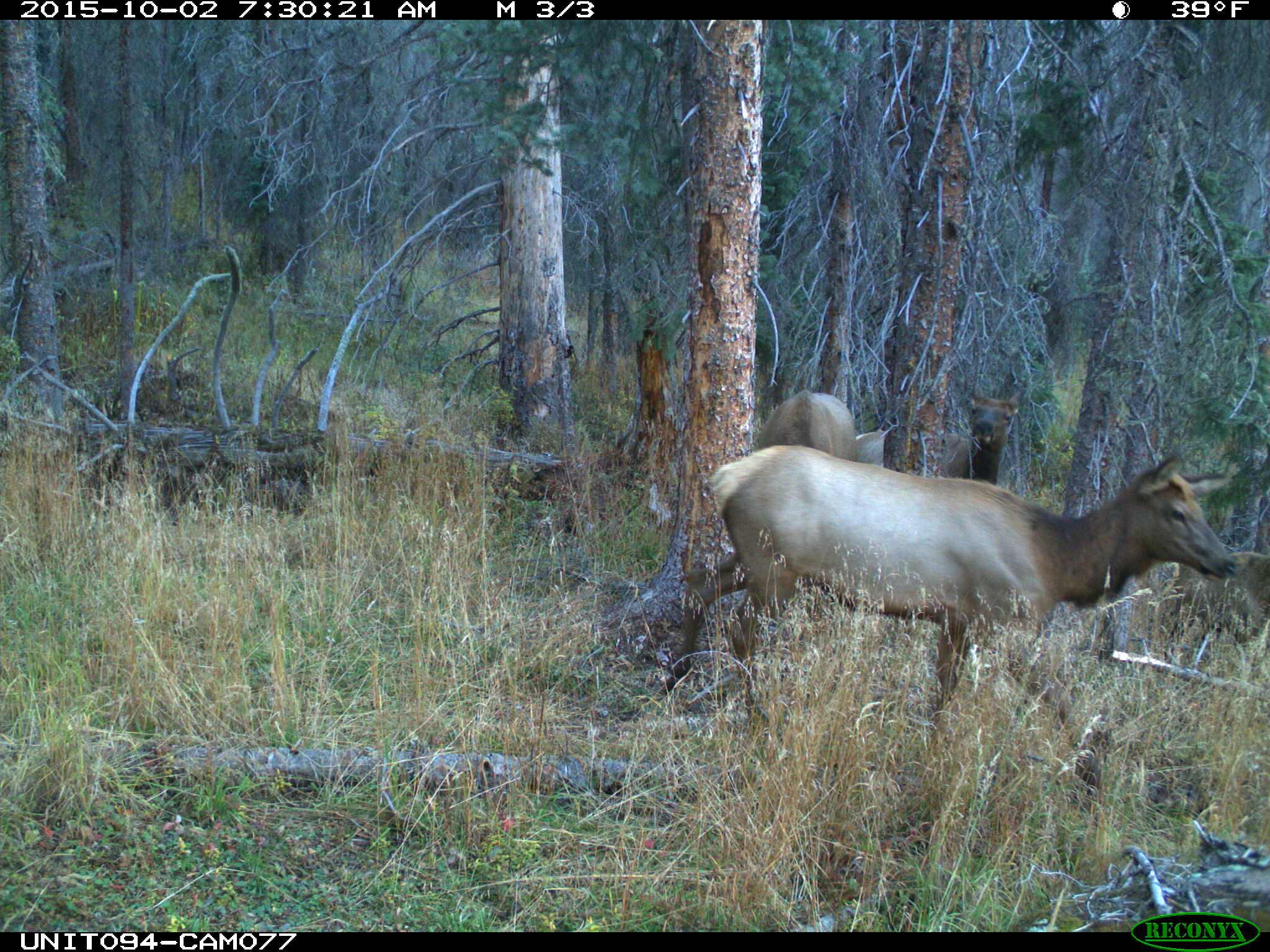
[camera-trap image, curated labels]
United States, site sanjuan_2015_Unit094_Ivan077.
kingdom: Animalia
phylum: Chordata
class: Mammalia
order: Artiodactyla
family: Cervidae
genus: Cervus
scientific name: Cervus elaphus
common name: red deer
Cervus elaphus (red deer).